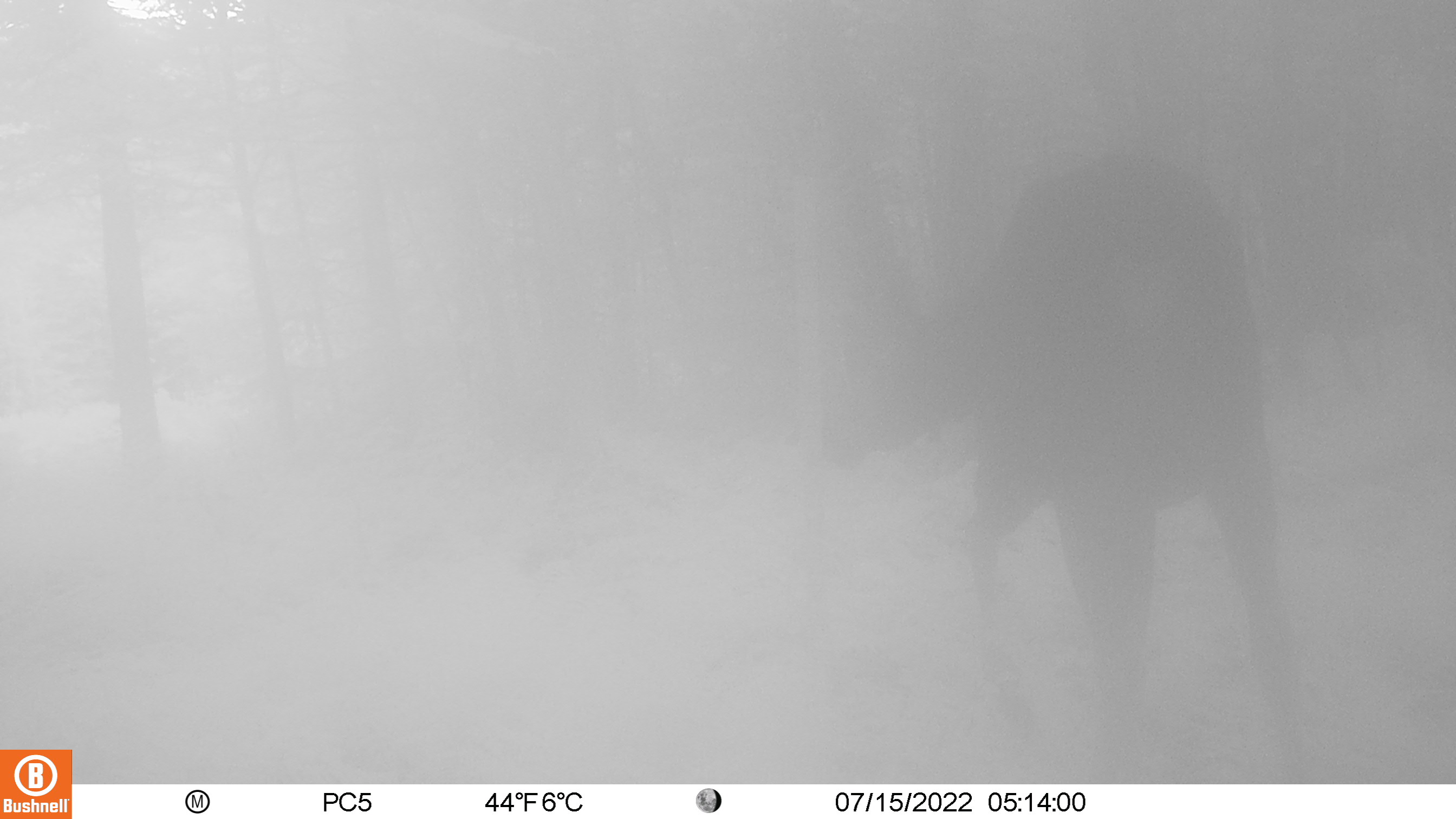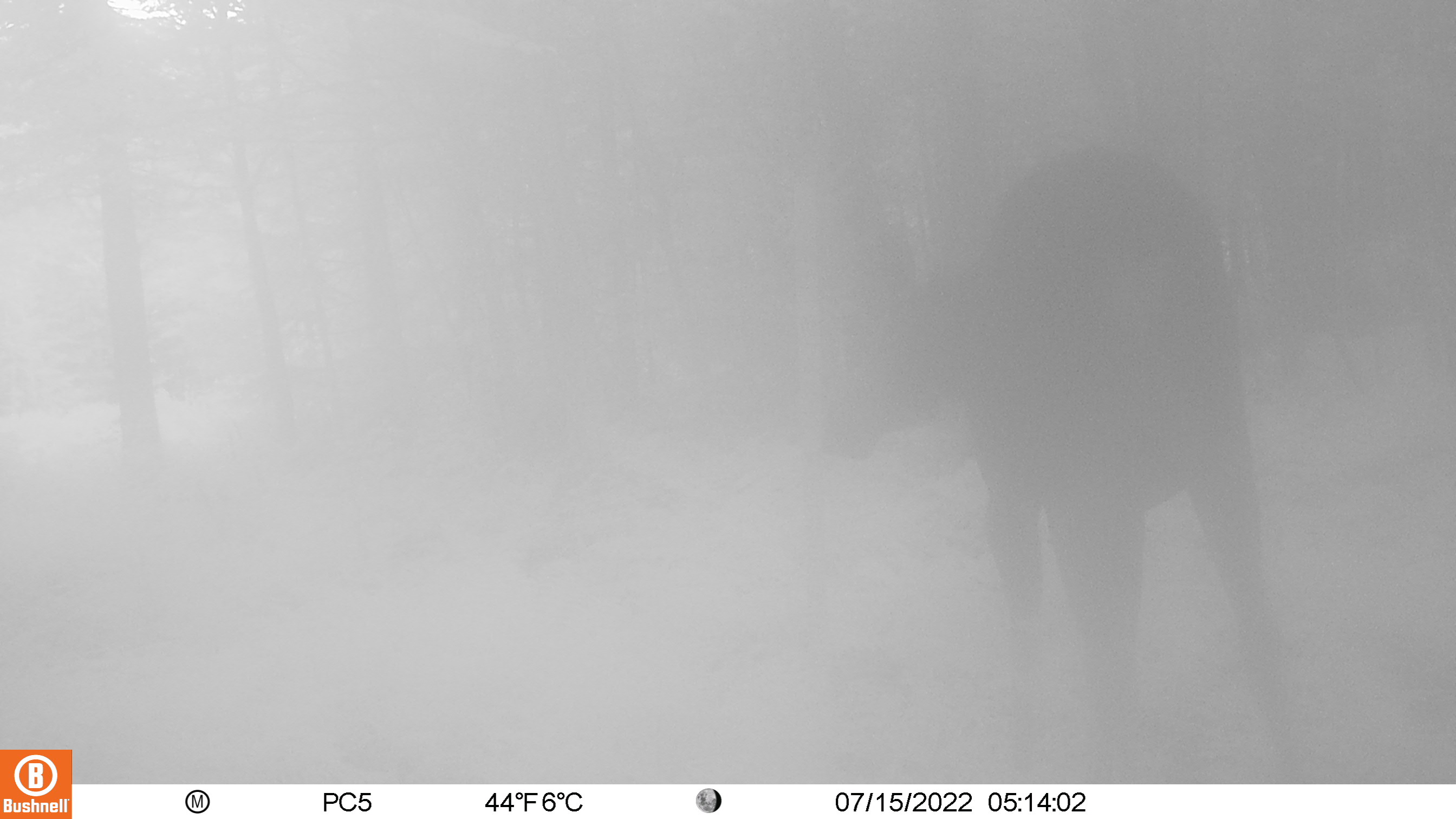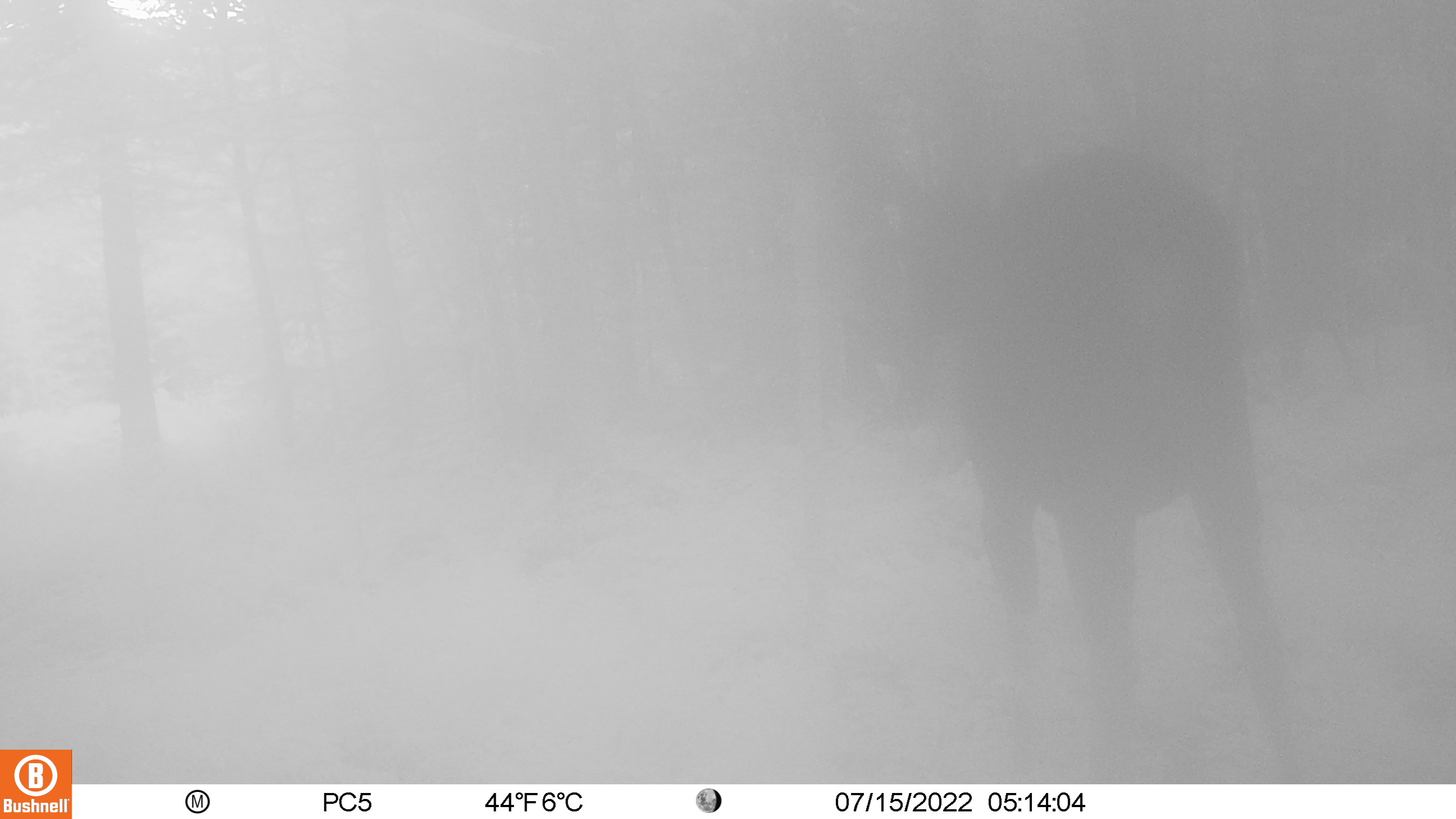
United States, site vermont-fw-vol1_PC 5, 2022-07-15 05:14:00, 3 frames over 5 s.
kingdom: Animalia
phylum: Chordata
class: Mammalia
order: Artiodactyla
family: Cervidae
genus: Alces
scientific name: Alces alces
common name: moose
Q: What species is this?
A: Moose (Alces alces).